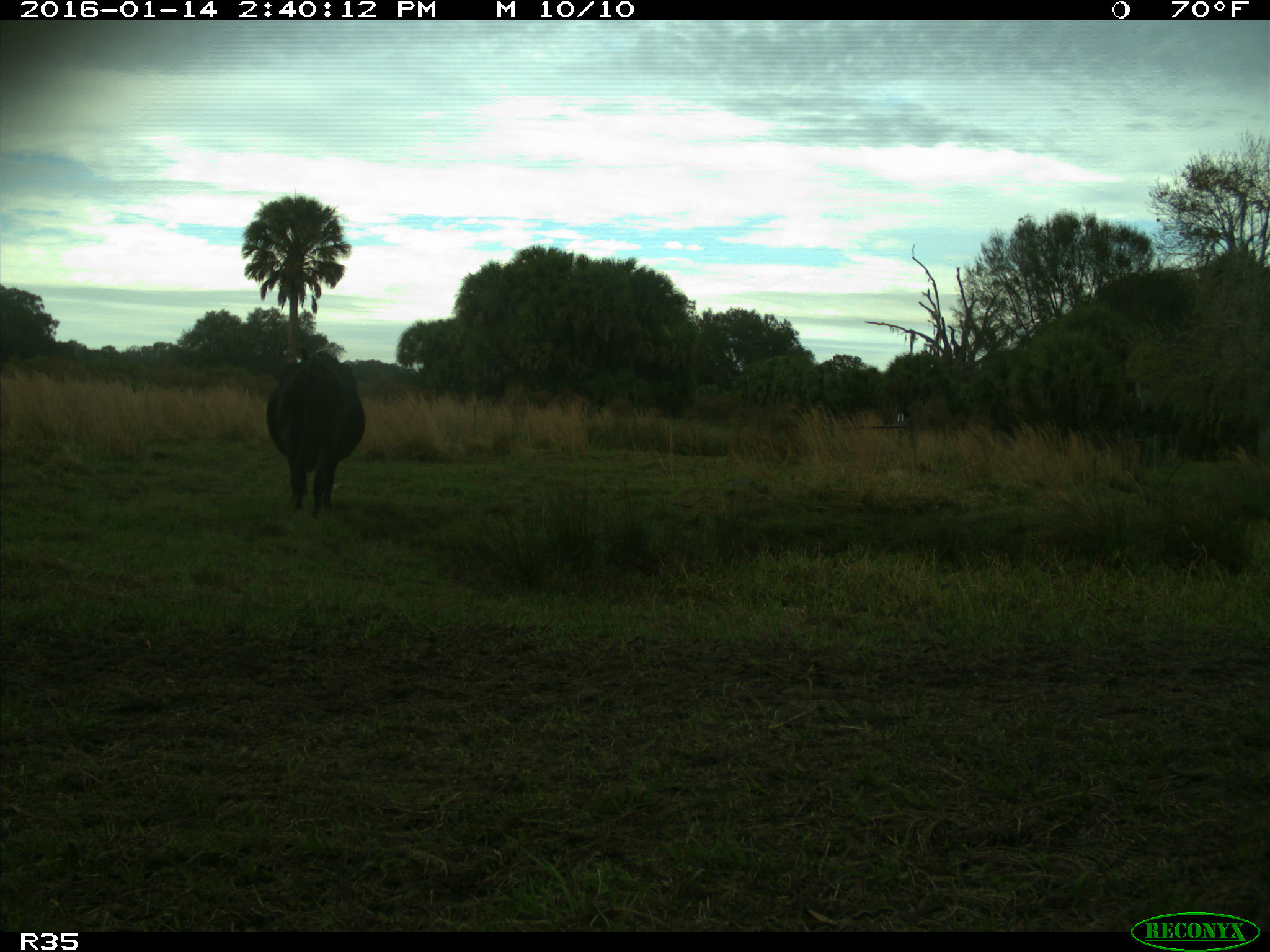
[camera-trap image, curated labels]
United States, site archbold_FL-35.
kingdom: Animalia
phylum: Chordata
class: Mammalia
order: Artiodactyla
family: Bovidae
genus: Bos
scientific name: Bos taurus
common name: domestic cow